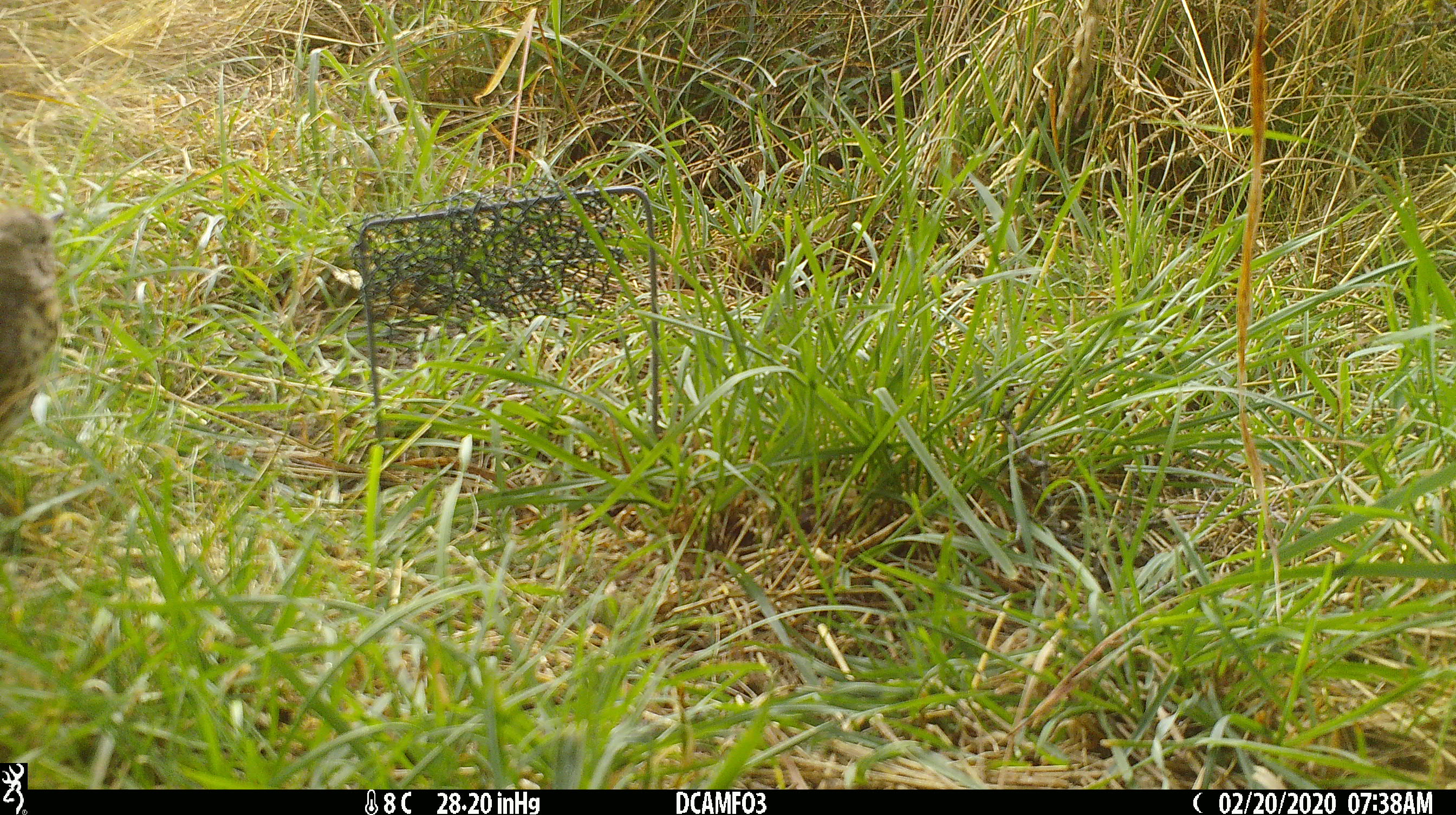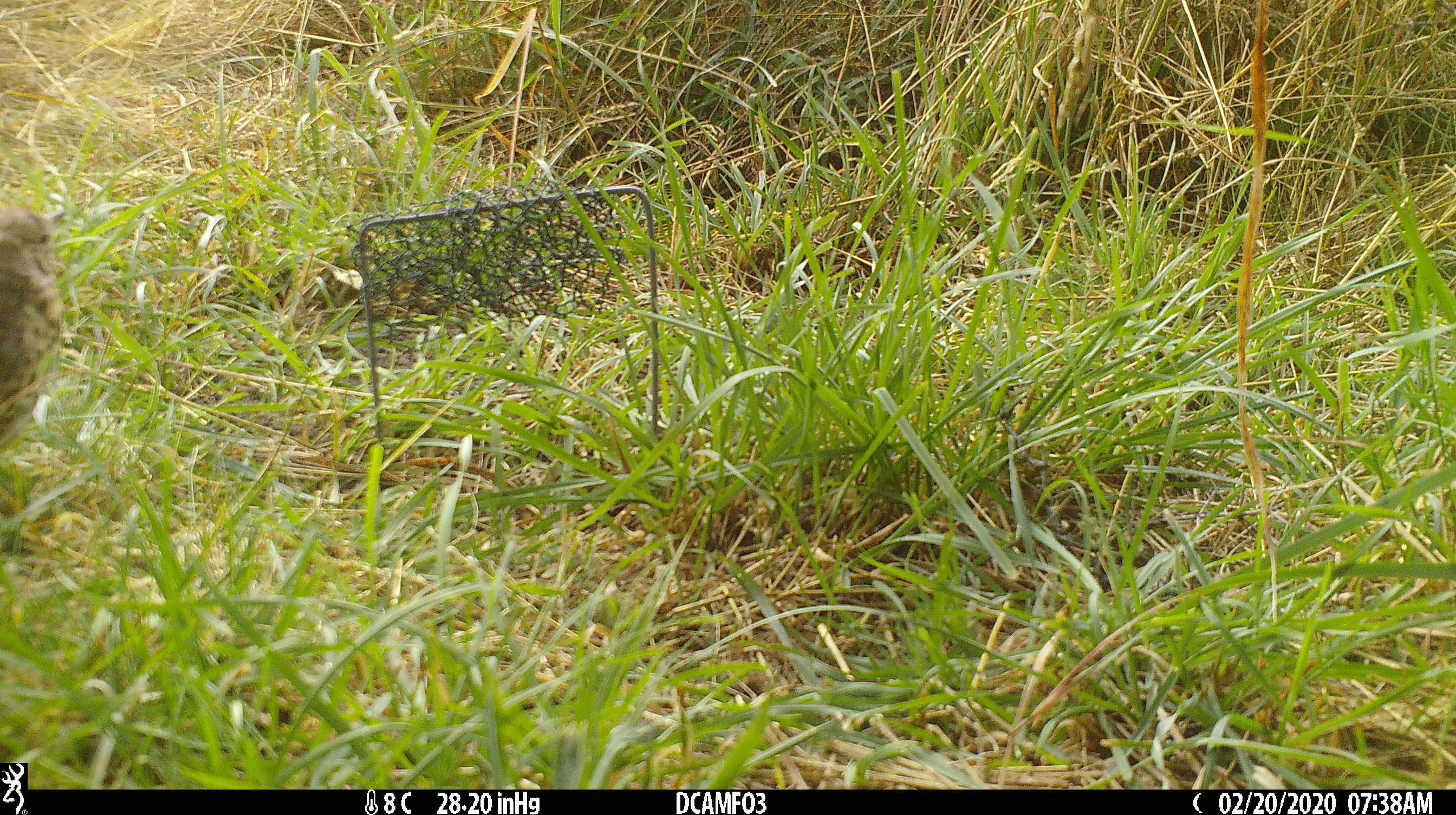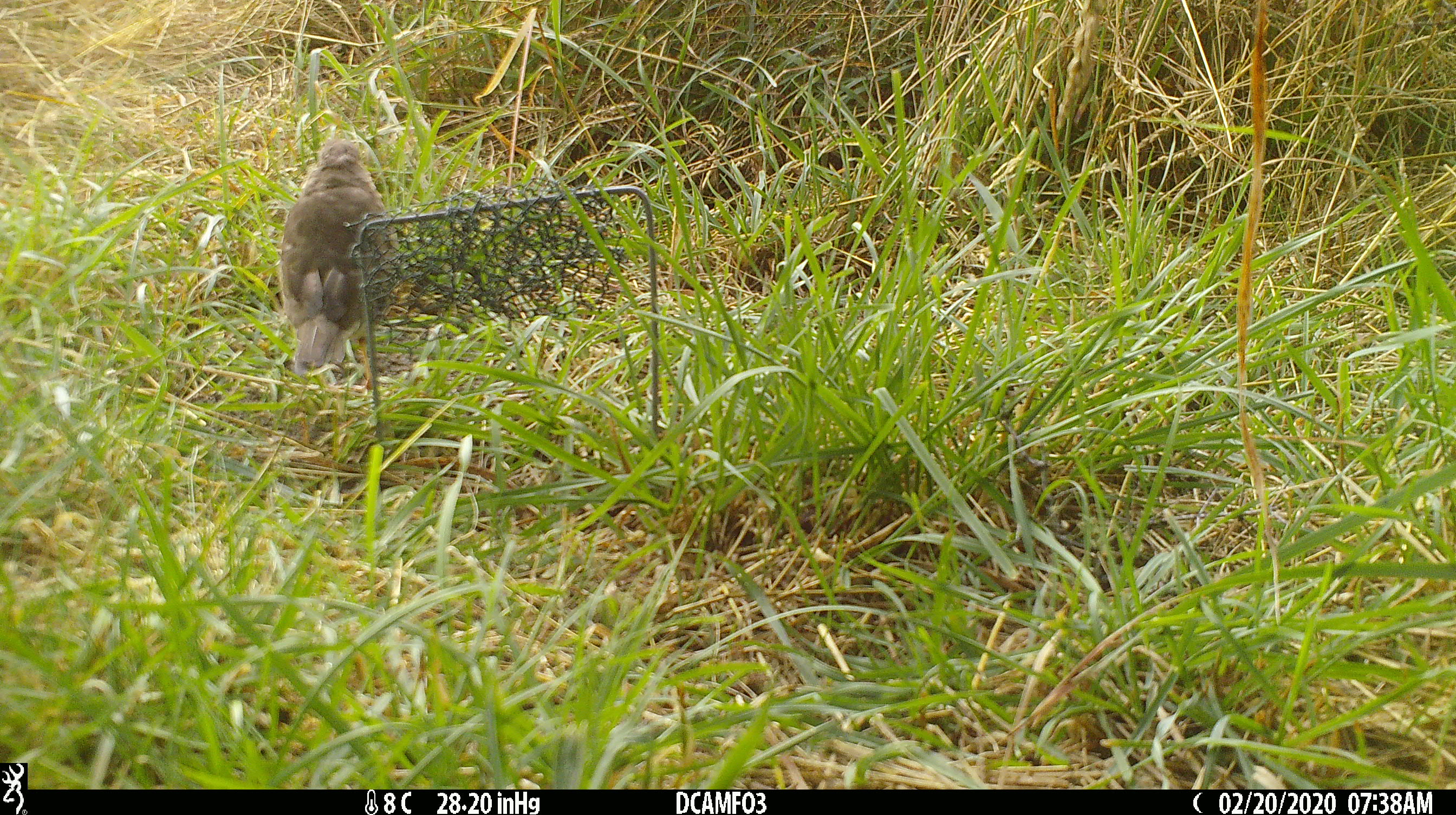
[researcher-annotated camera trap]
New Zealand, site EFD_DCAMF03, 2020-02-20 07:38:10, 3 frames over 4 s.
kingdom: Animalia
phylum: Chordata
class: Aves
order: Passeriformes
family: Turdidae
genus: Turdus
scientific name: Turdus philomelos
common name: song thrush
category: thrush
Thrush (song thrush) (Turdus philomelos).